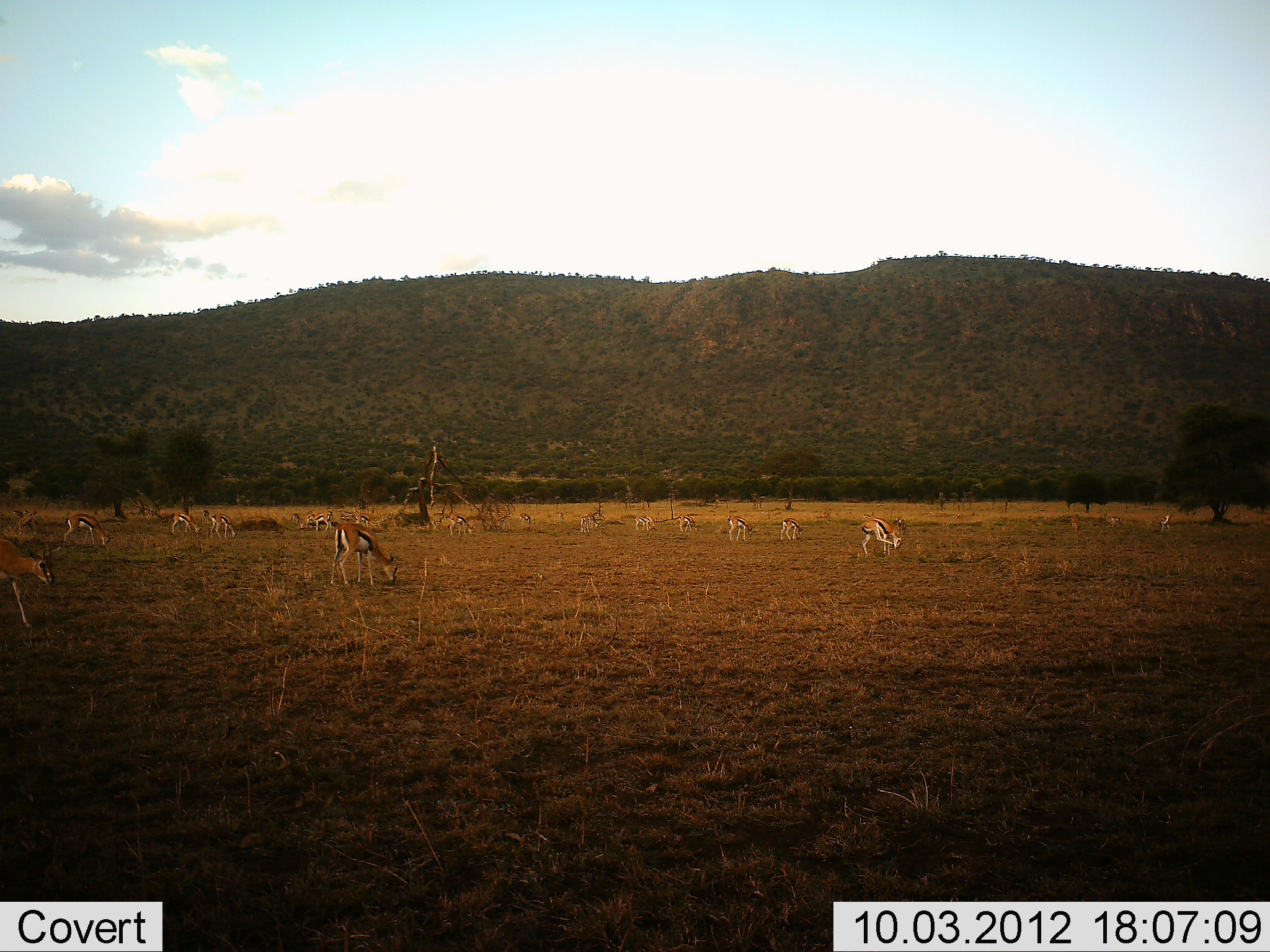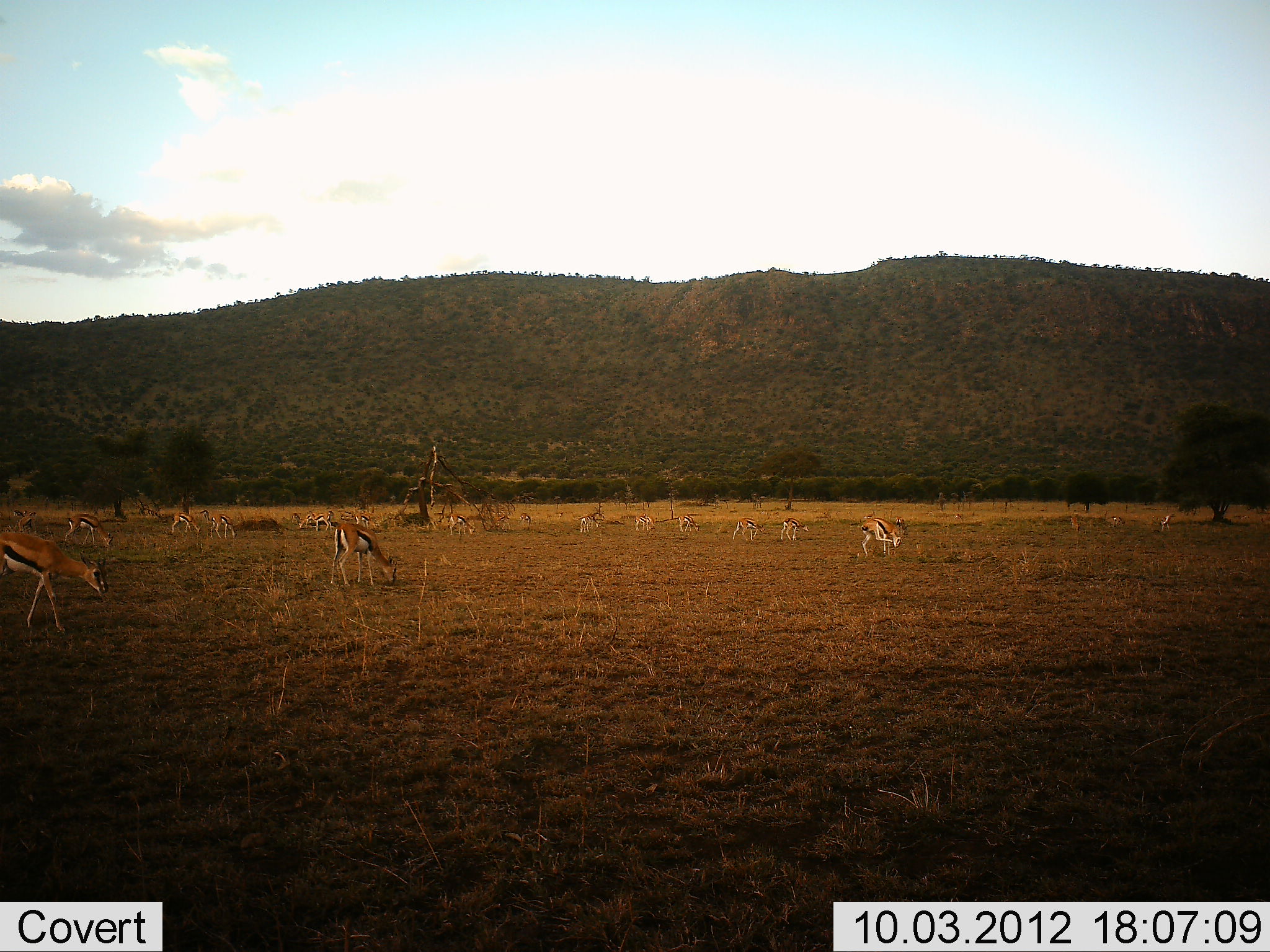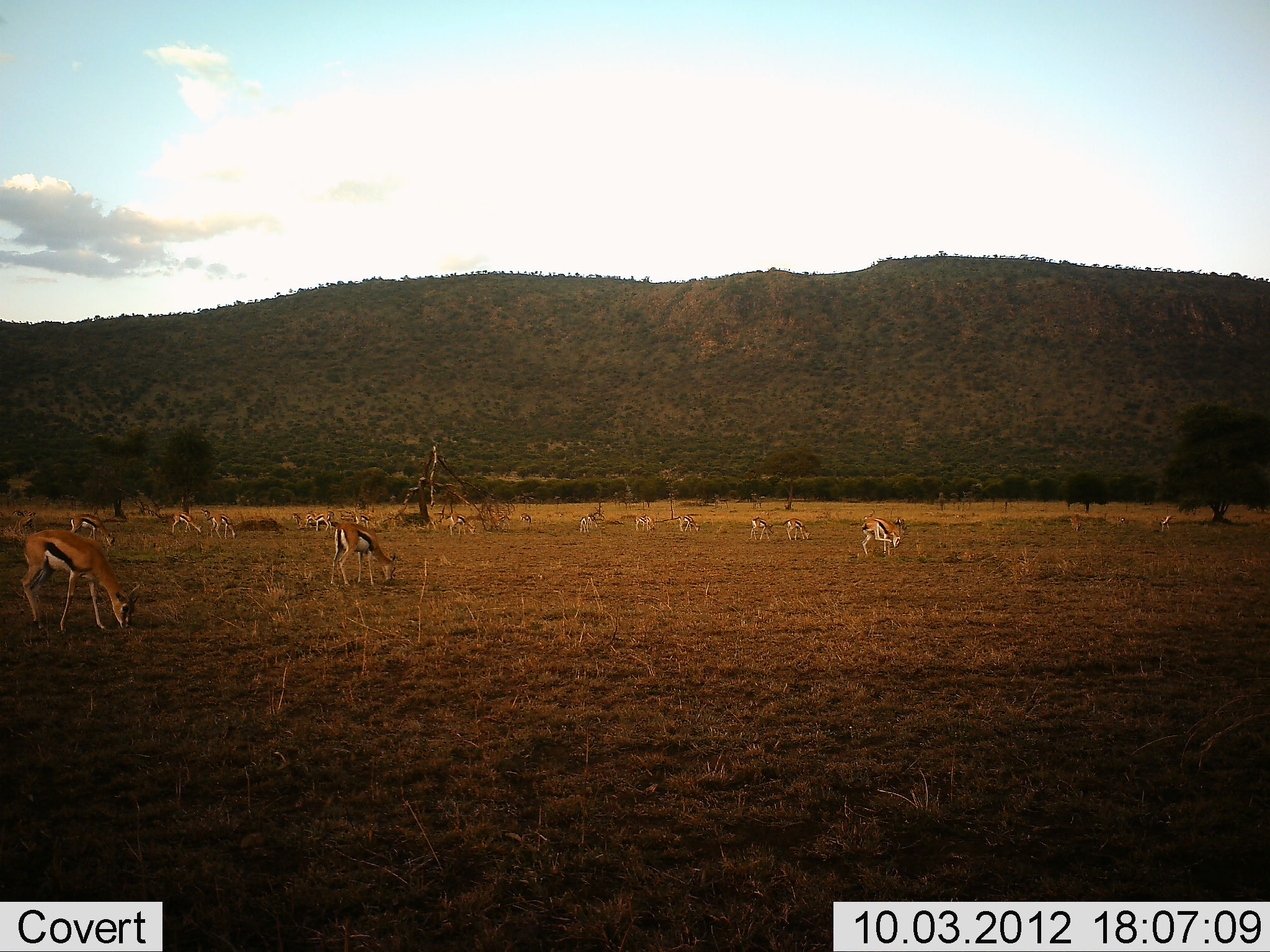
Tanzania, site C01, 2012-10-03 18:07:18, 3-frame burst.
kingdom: Animalia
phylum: Chordata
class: Mammalia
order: Artiodactyla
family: Bovidae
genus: Eudorcas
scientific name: Eudorcas thomsonii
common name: thomson's gazelle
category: gazellethomsons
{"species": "gazellethomsons (thomson's gazelle) (Eudorcas thomsonii)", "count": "11-50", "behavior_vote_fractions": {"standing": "20%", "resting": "0%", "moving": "50%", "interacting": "0%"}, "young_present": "0%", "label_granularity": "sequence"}